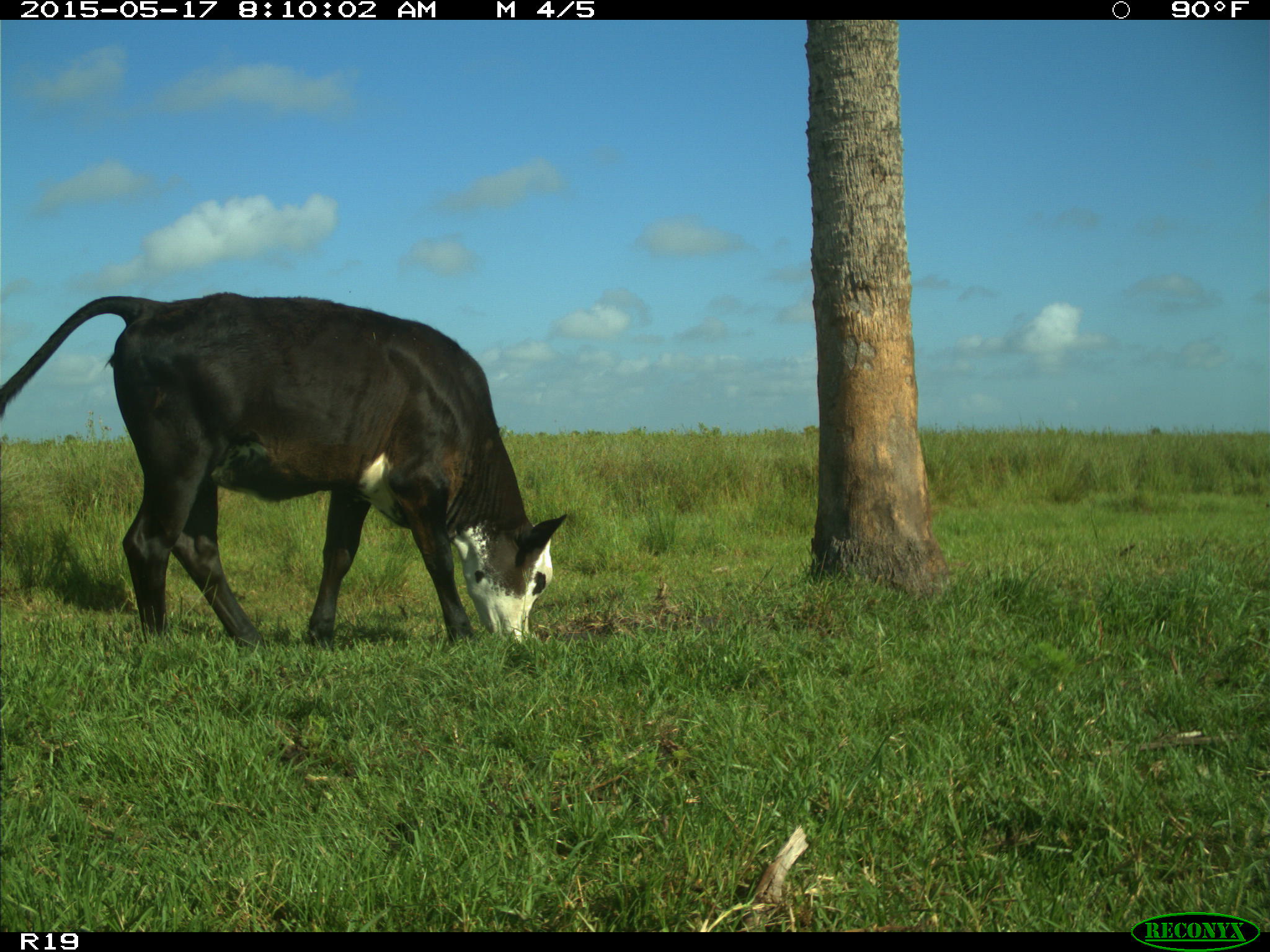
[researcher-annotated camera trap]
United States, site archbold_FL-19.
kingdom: Animalia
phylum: Chordata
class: Mammalia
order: Artiodactyla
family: Bovidae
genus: Bos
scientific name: Bos taurus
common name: domestic cow